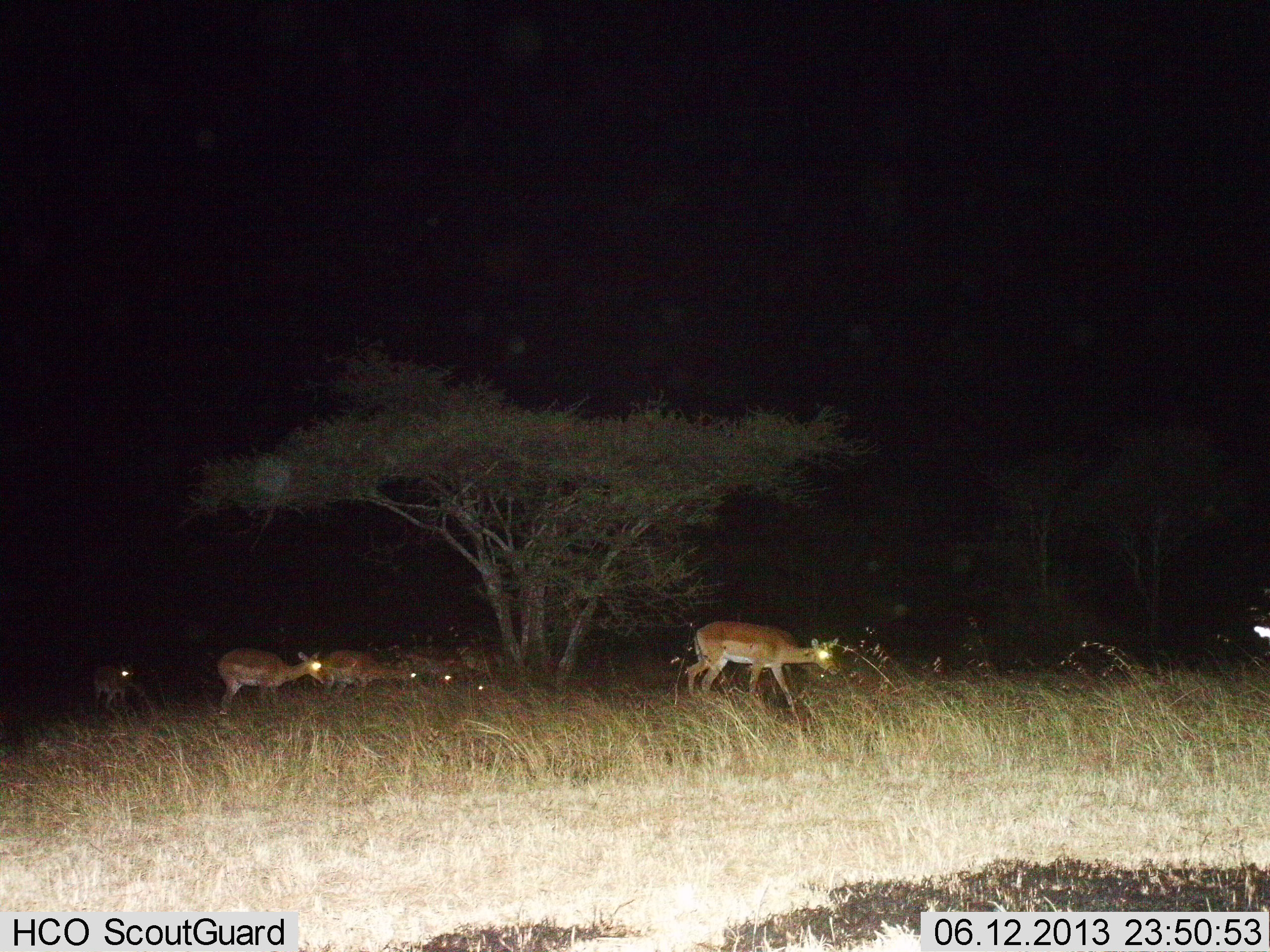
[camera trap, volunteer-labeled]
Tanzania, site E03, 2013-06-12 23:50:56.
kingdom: Animalia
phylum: Chordata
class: Mammalia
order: Artiodactyla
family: Bovidae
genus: Aepyceros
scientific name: Aepyceros melampus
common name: impala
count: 6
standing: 30%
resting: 0%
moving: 70%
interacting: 0%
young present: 0%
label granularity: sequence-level